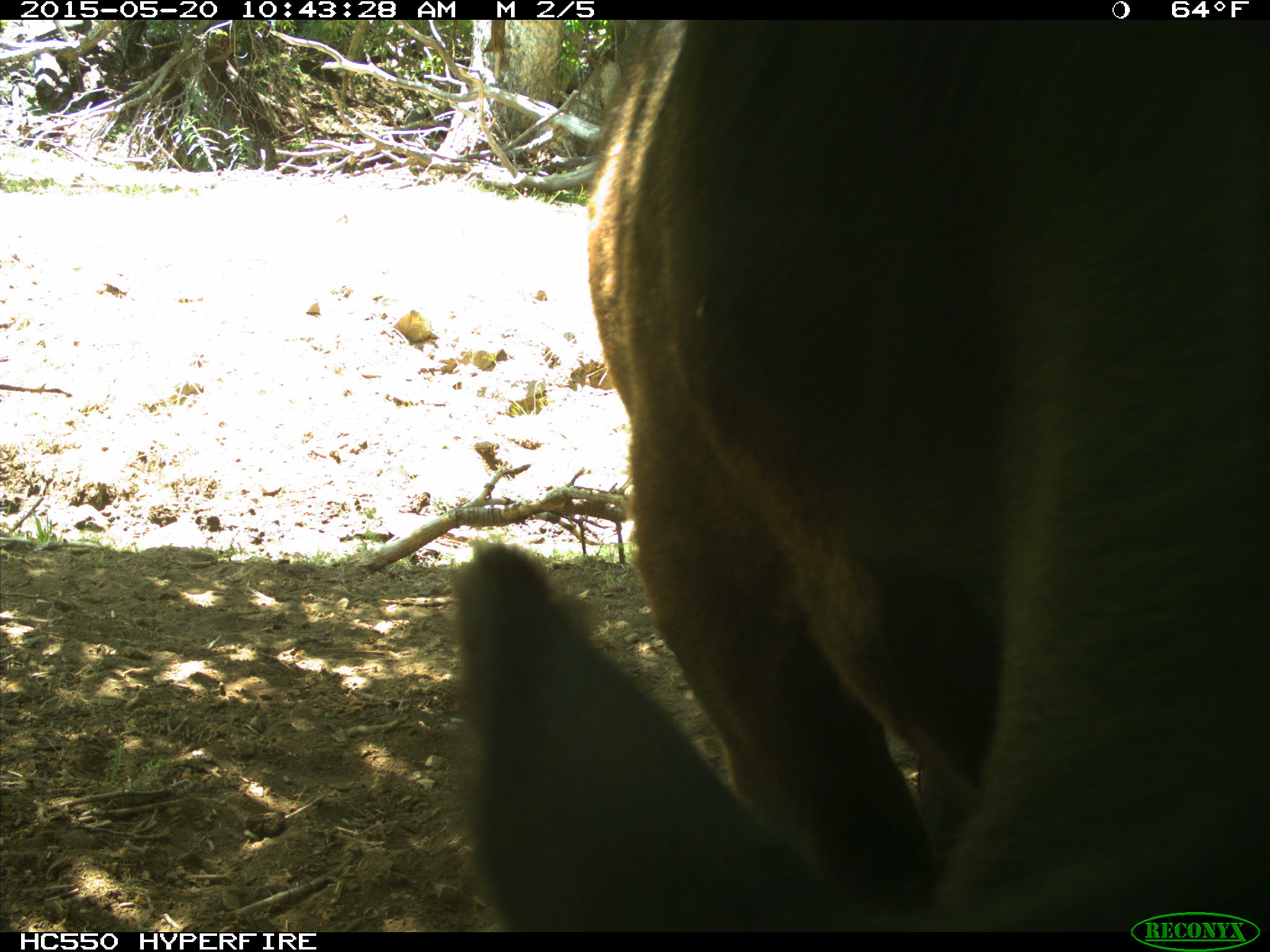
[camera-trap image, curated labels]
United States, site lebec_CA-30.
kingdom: Animalia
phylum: Chordata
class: Mammalia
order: Artiodactyla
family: Bovidae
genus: Bos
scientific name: Bos taurus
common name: domestic cow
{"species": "Bos taurus (domestic cow)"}